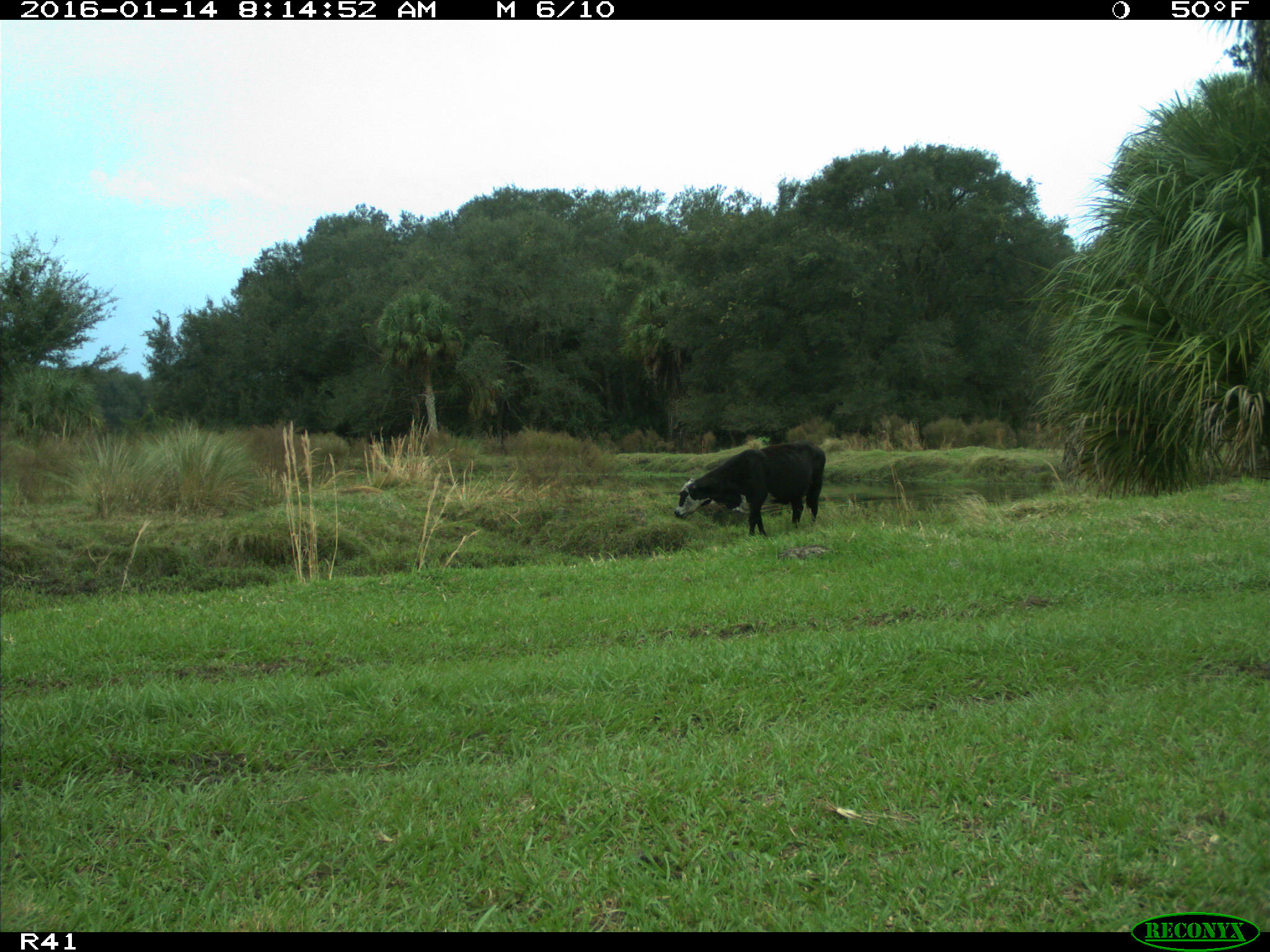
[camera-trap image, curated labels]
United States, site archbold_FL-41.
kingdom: Animalia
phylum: Chordata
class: Mammalia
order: Artiodactyla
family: Bovidae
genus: Bos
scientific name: Bos taurus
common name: domestic cow